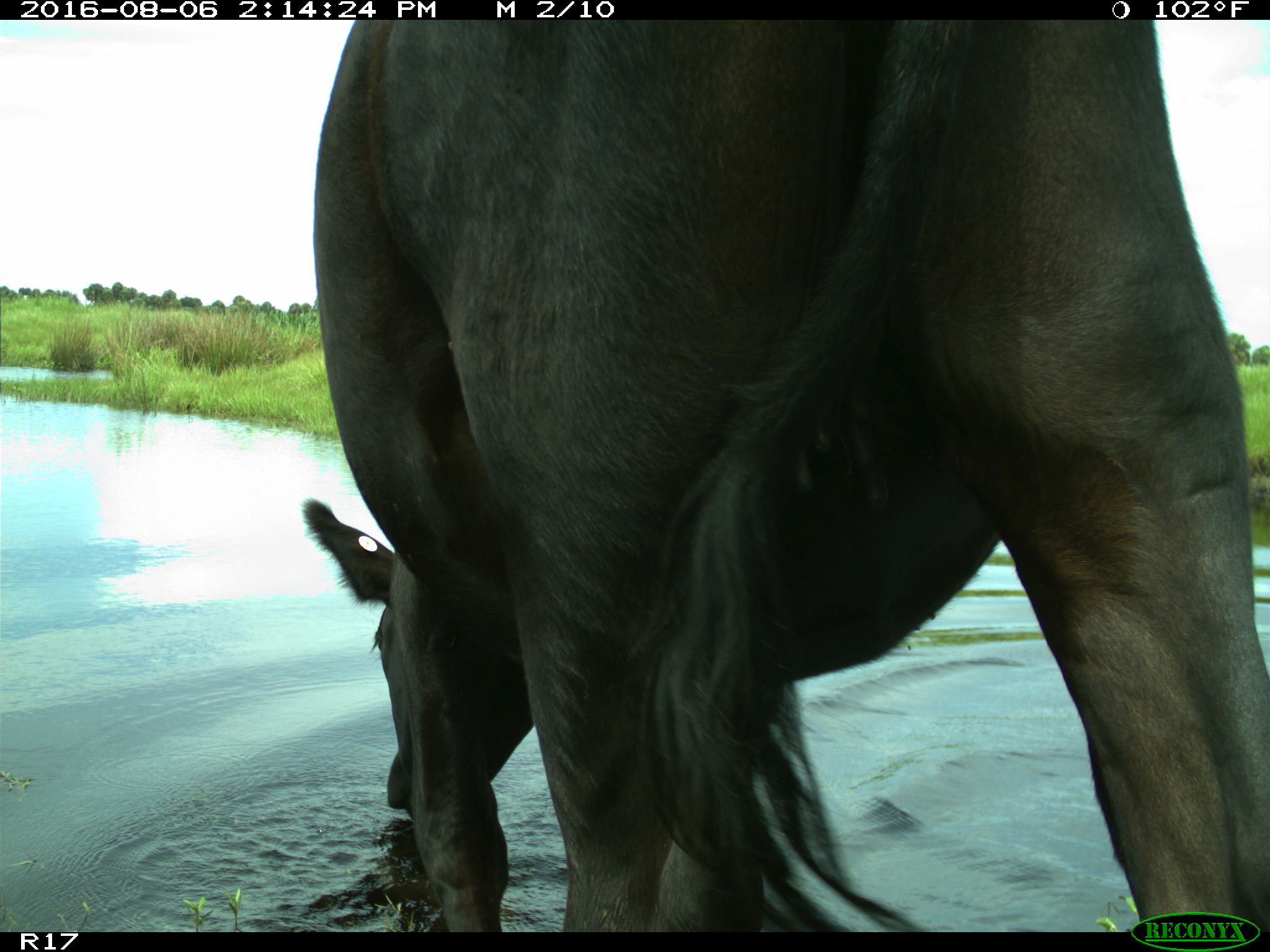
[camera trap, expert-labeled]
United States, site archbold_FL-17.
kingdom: Animalia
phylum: Chordata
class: Mammalia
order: Artiodactyla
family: Bovidae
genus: Bos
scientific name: Bos taurus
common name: domestic cow